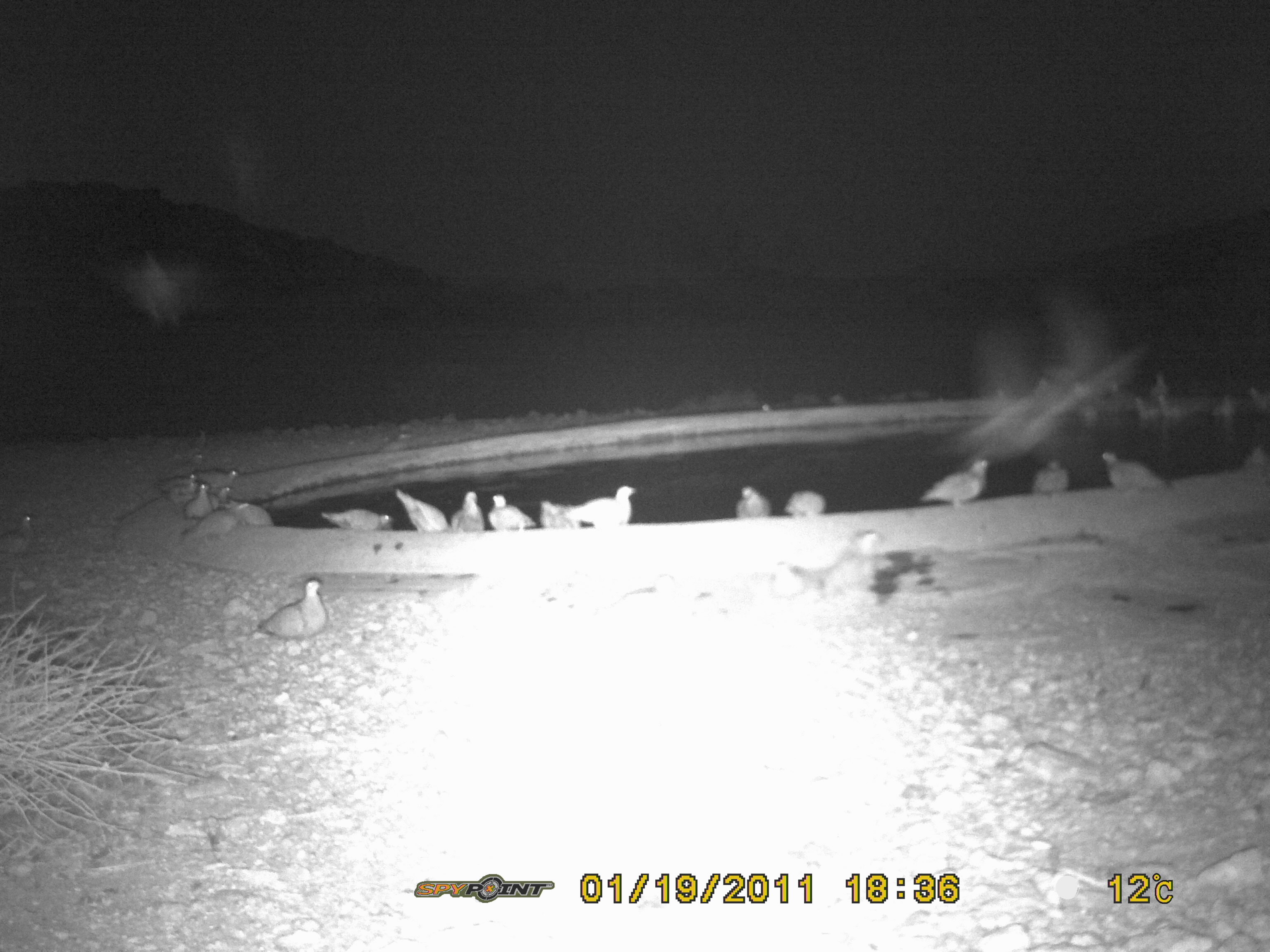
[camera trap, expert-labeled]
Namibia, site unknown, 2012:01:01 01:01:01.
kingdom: Animalia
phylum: Chordata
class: Aves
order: Pterocliformes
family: Pteroclidae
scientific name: Pteroclidae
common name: sandgrouse